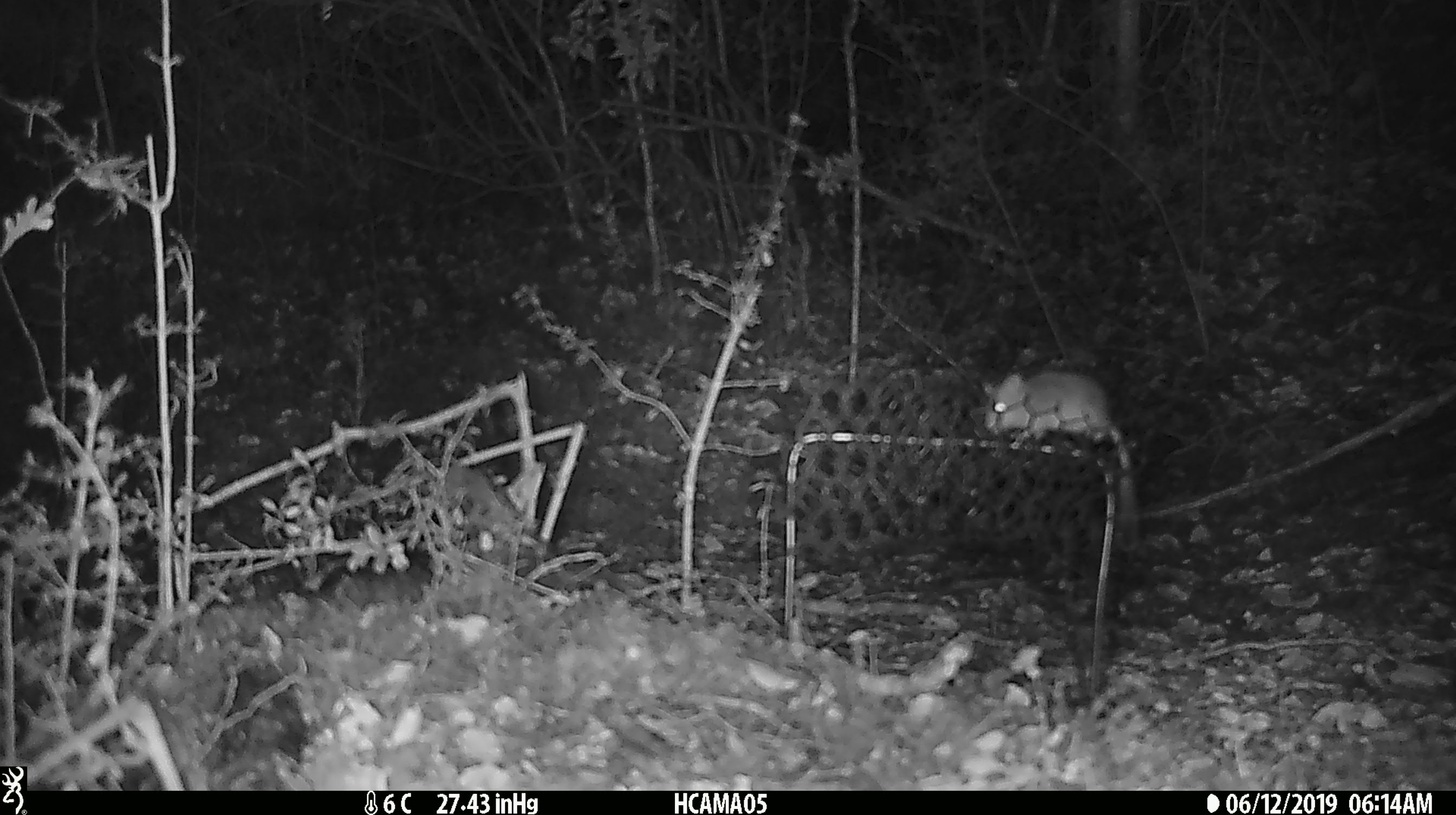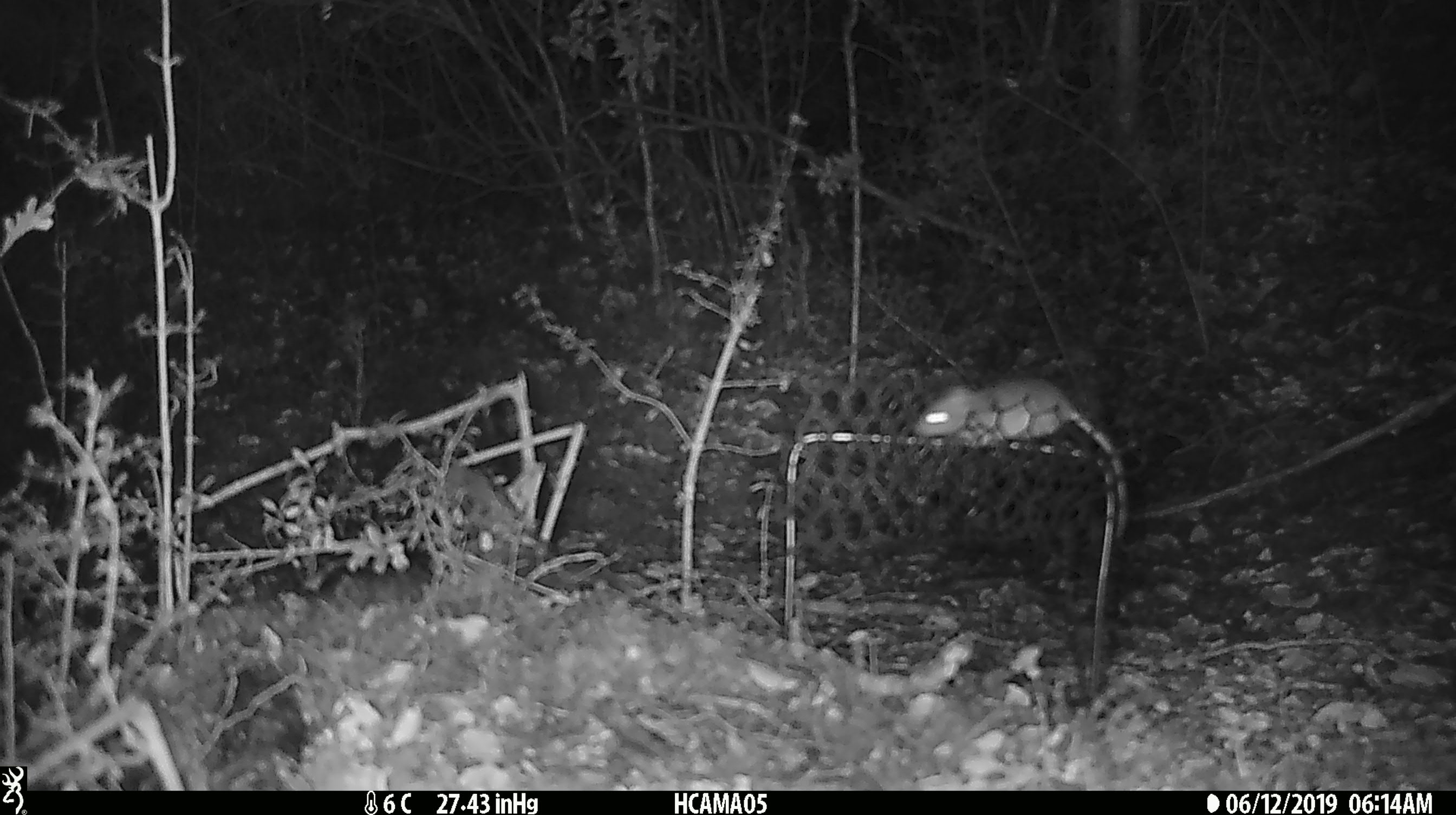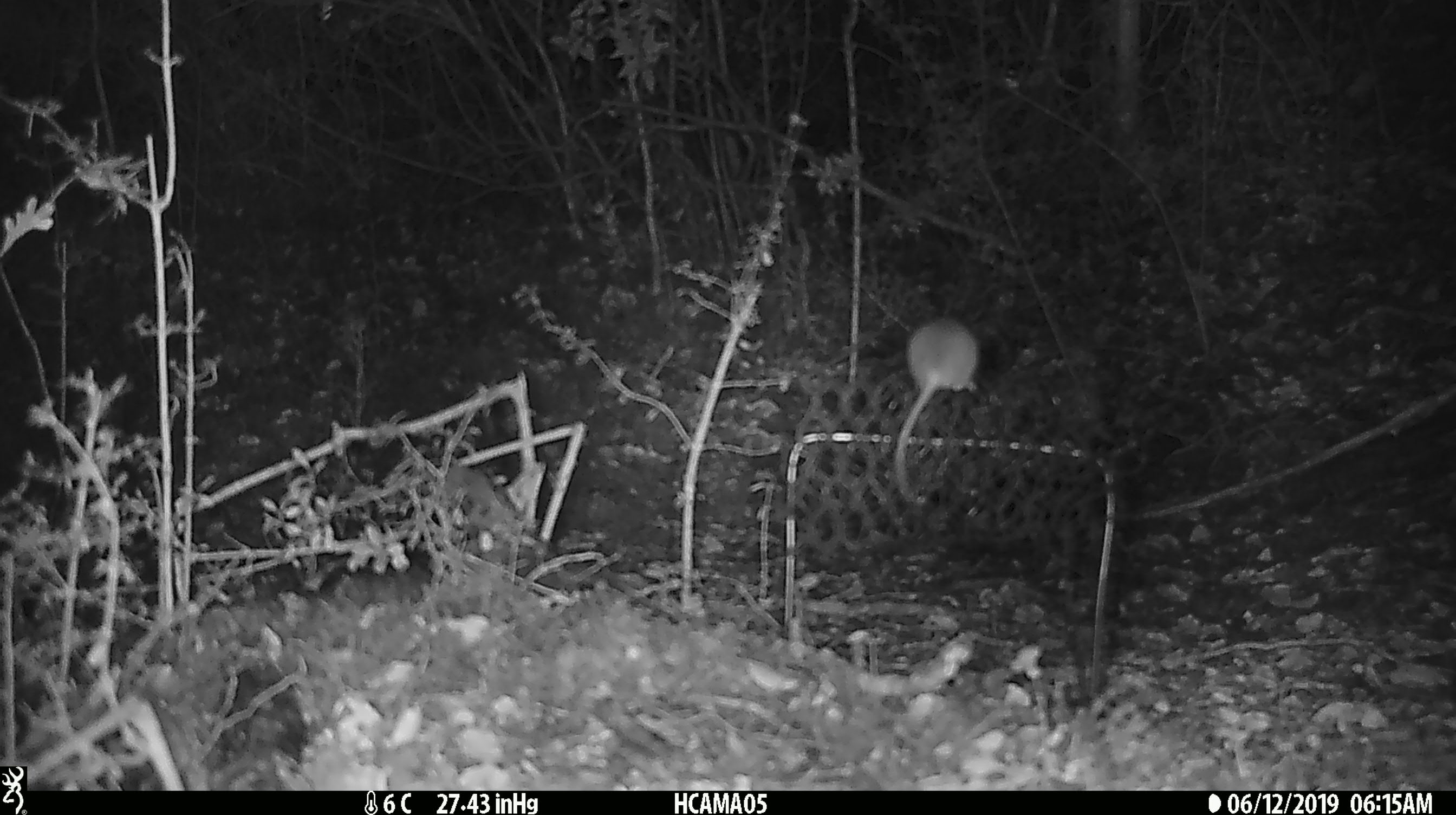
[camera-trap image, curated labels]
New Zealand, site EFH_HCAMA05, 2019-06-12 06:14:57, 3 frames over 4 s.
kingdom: Animalia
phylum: Chordata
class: Mammalia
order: Rodentia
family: Muridae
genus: Mus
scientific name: Mus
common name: mouse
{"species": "mouse (Mus)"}